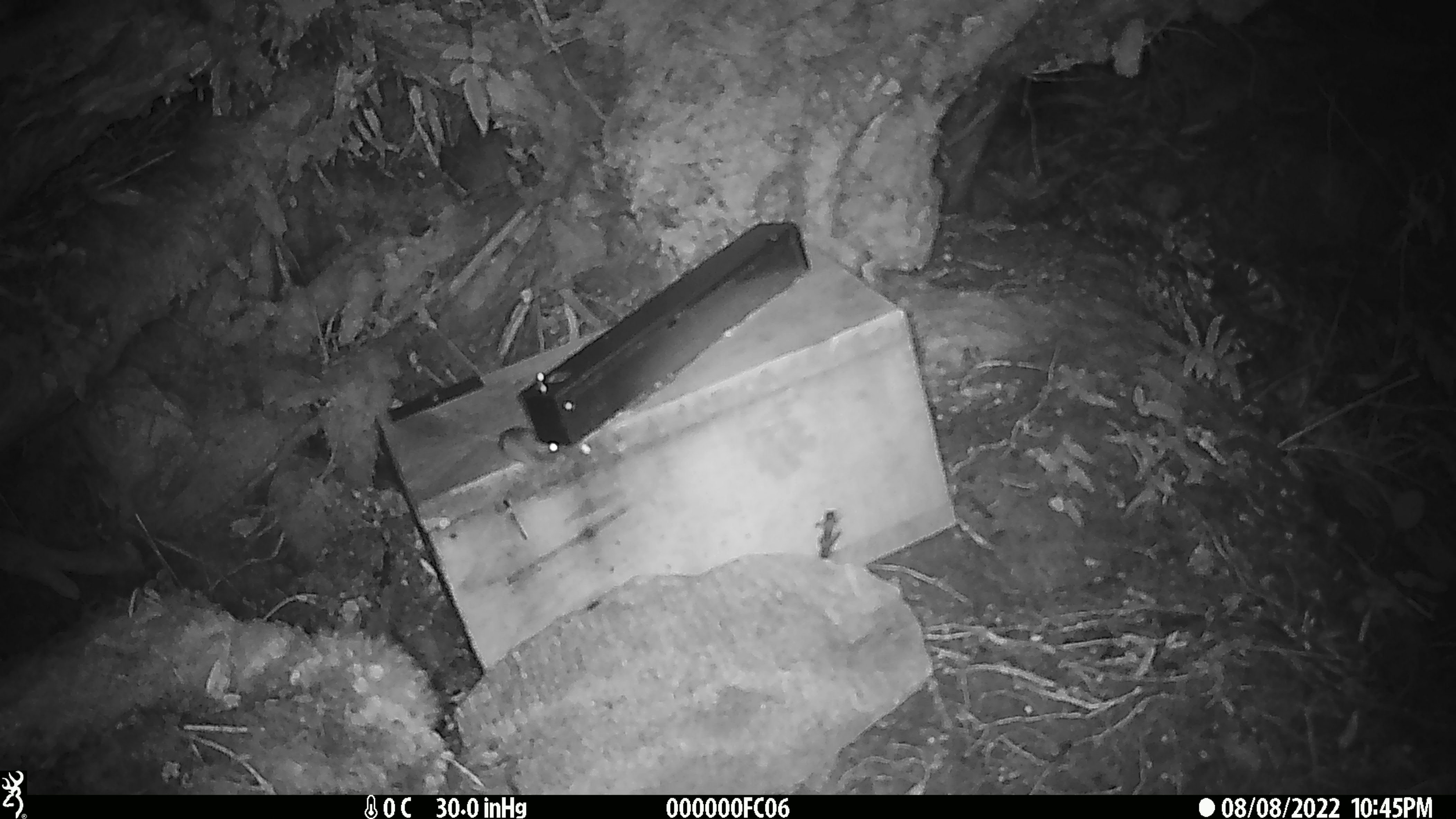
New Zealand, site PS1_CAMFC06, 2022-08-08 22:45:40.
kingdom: Animalia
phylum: Chordata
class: Mammalia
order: Rodentia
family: Muridae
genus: Mus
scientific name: Mus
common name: mouse